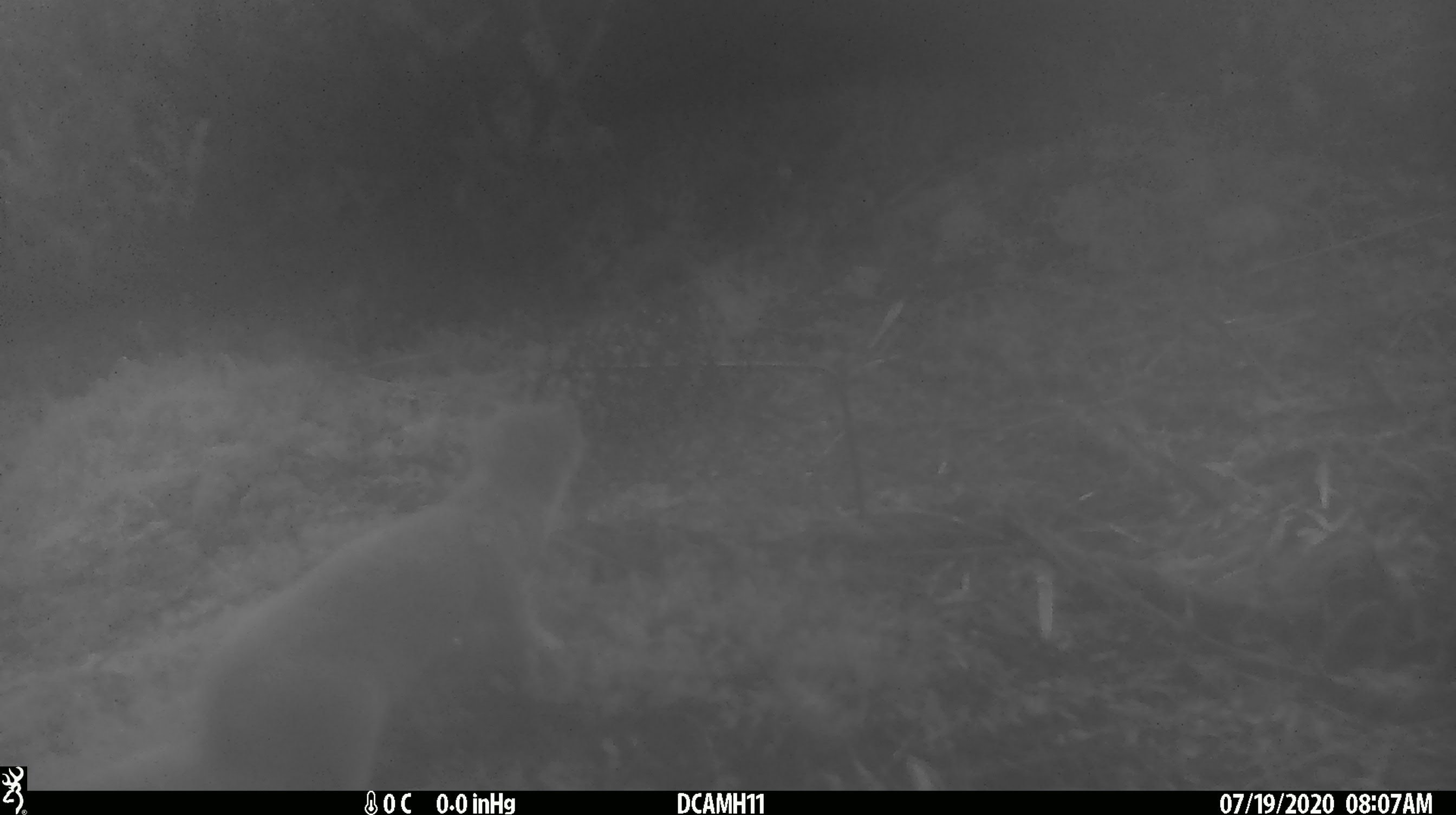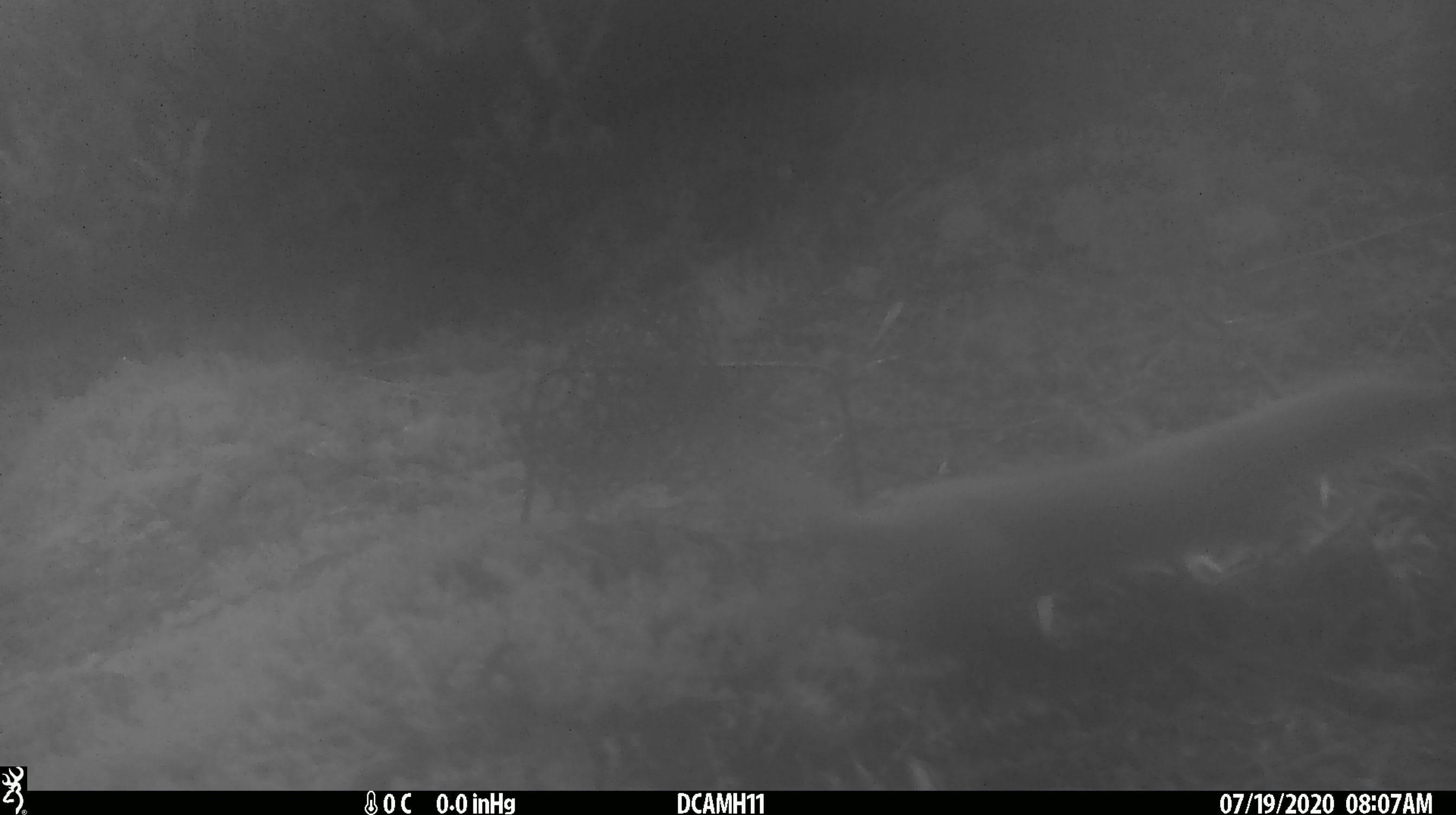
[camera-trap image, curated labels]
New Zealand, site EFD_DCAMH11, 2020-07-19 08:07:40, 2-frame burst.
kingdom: Animalia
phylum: Chordata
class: Mammalia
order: Carnivora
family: Mustelidae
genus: Mustela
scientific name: Mustela erminea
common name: stoat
Stoat (Mustela erminea).